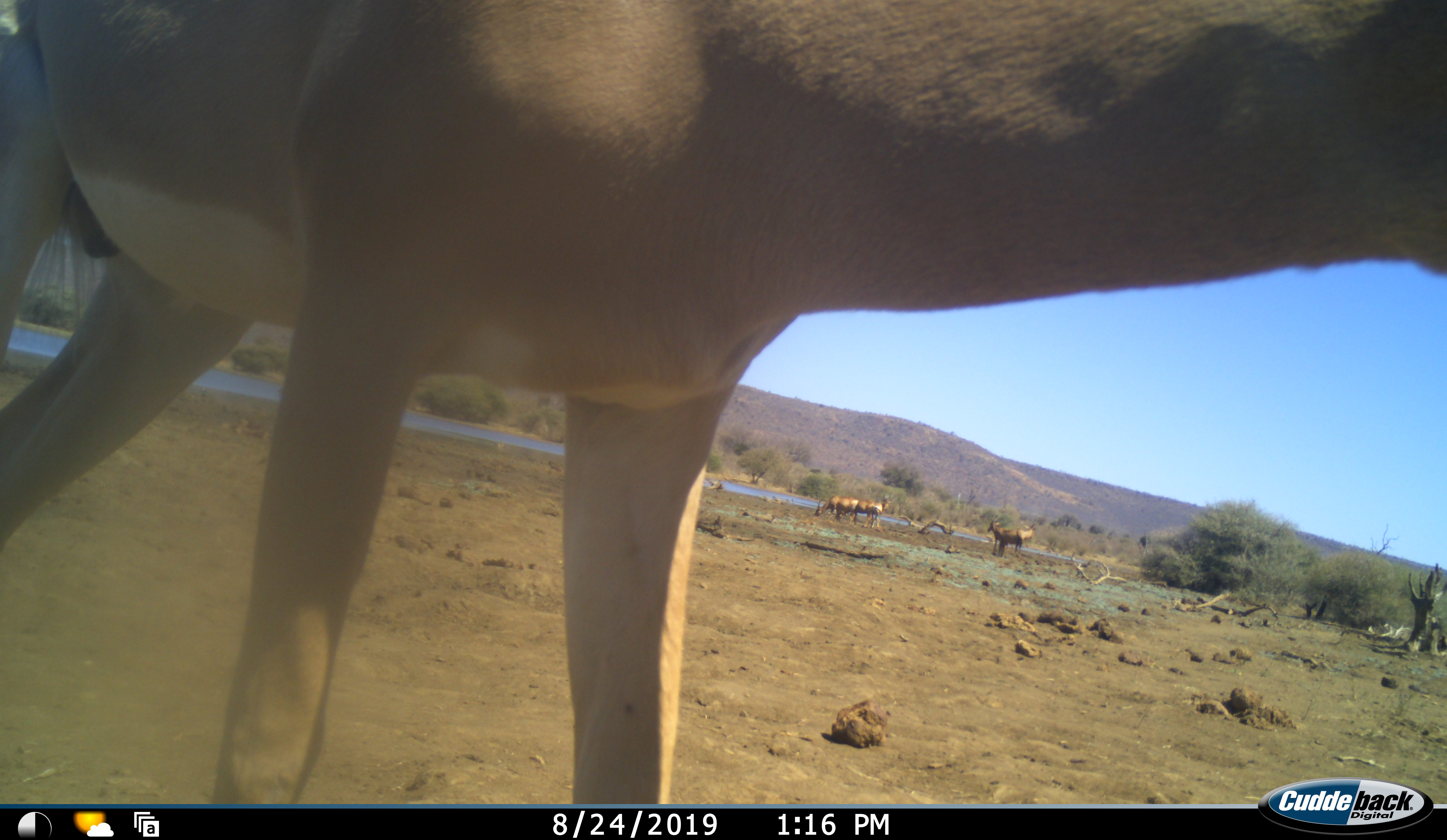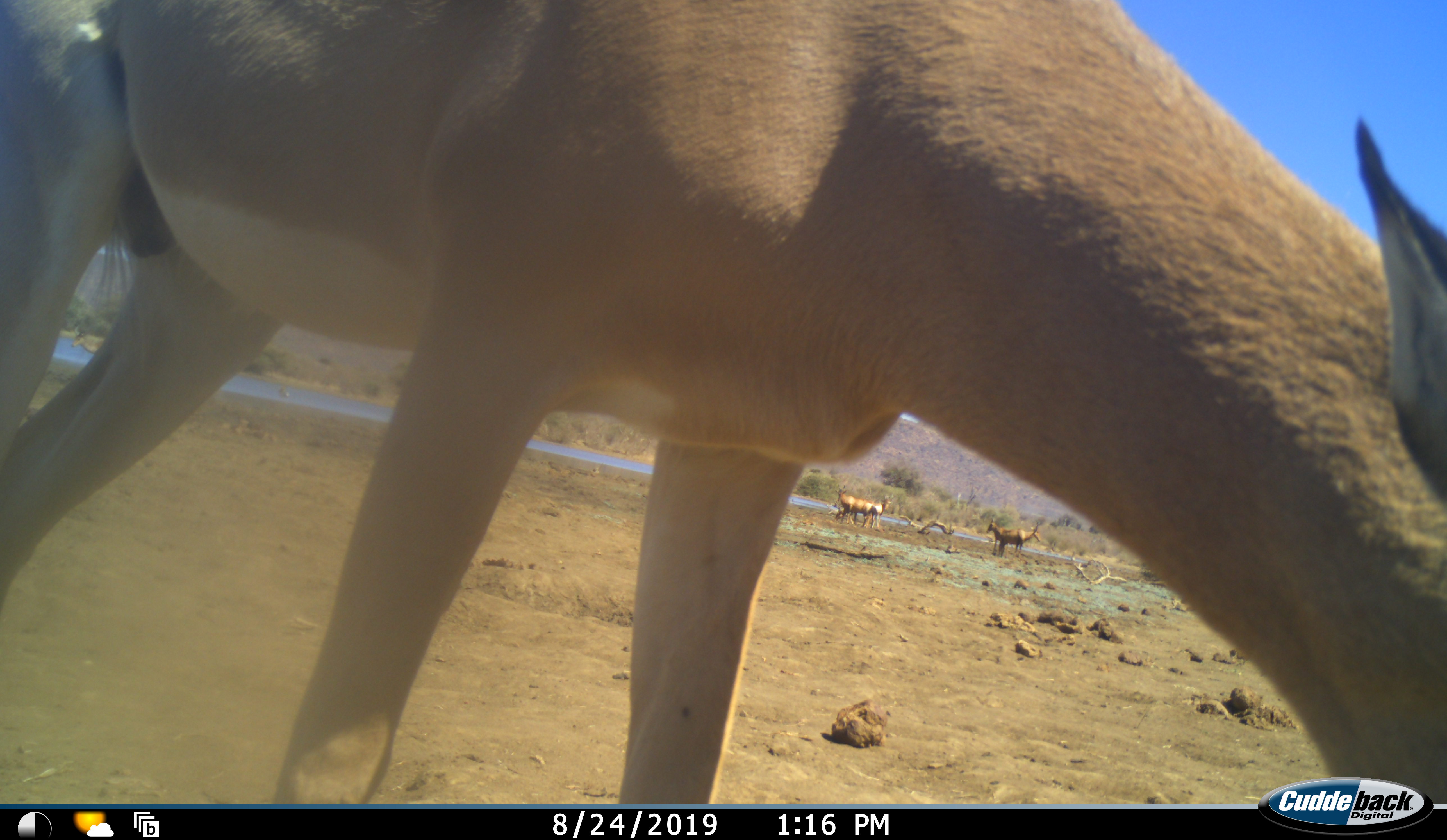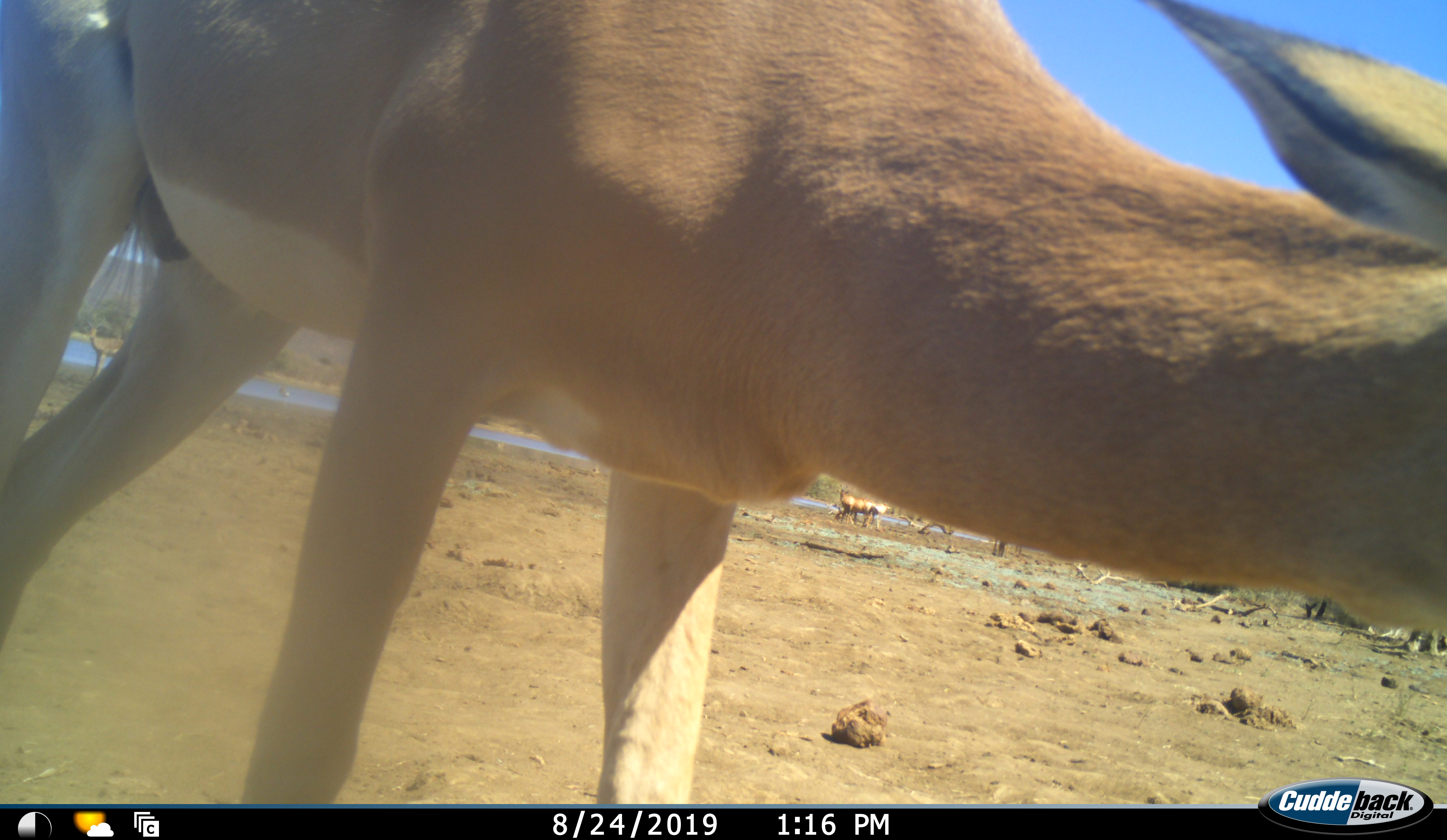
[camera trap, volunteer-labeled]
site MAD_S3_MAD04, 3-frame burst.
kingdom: Animalia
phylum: Chordata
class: Mammalia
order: Artiodactyla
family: Bovidae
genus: Aepyceros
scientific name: Aepyceros melampus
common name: impala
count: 4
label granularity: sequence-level